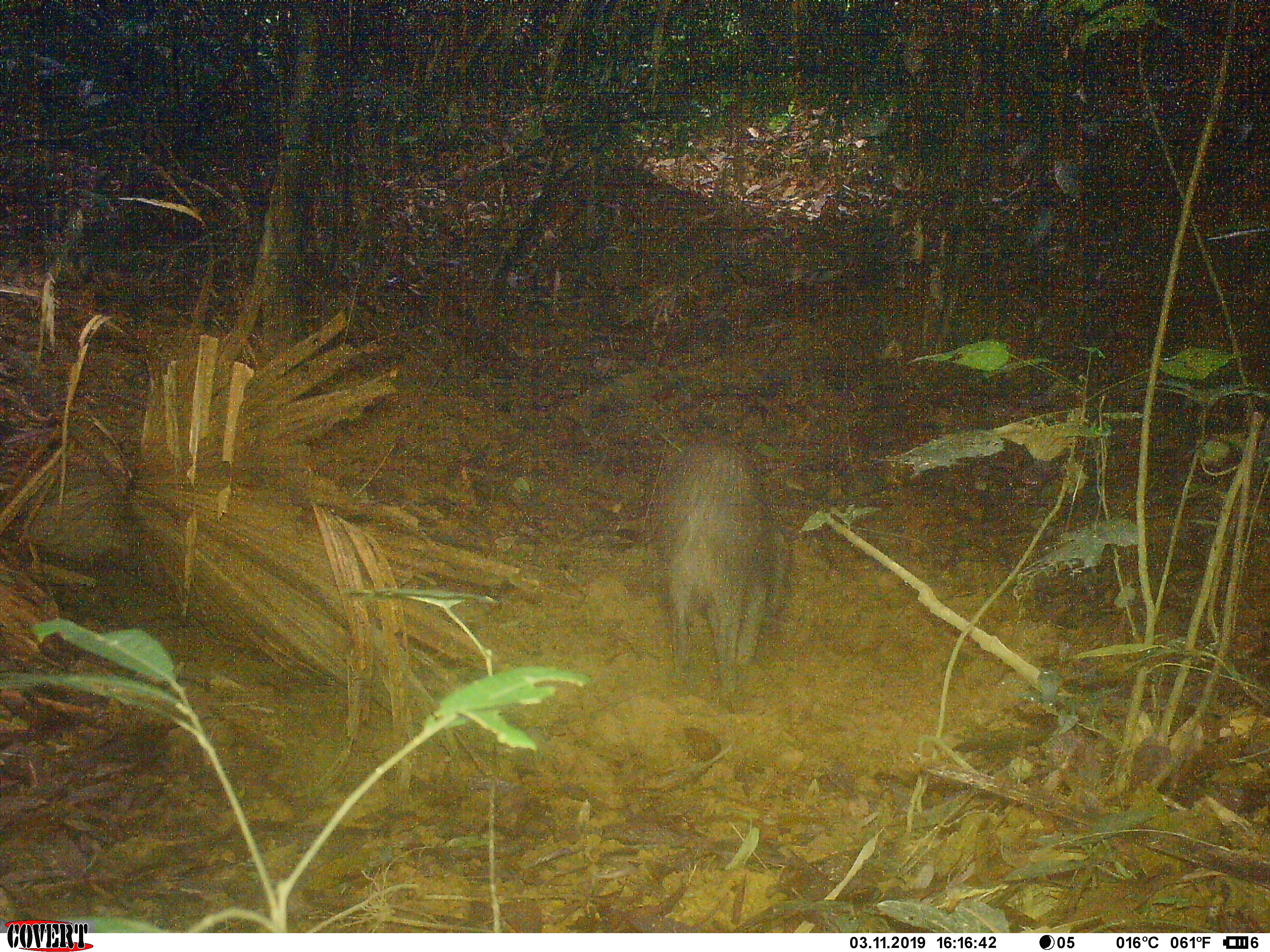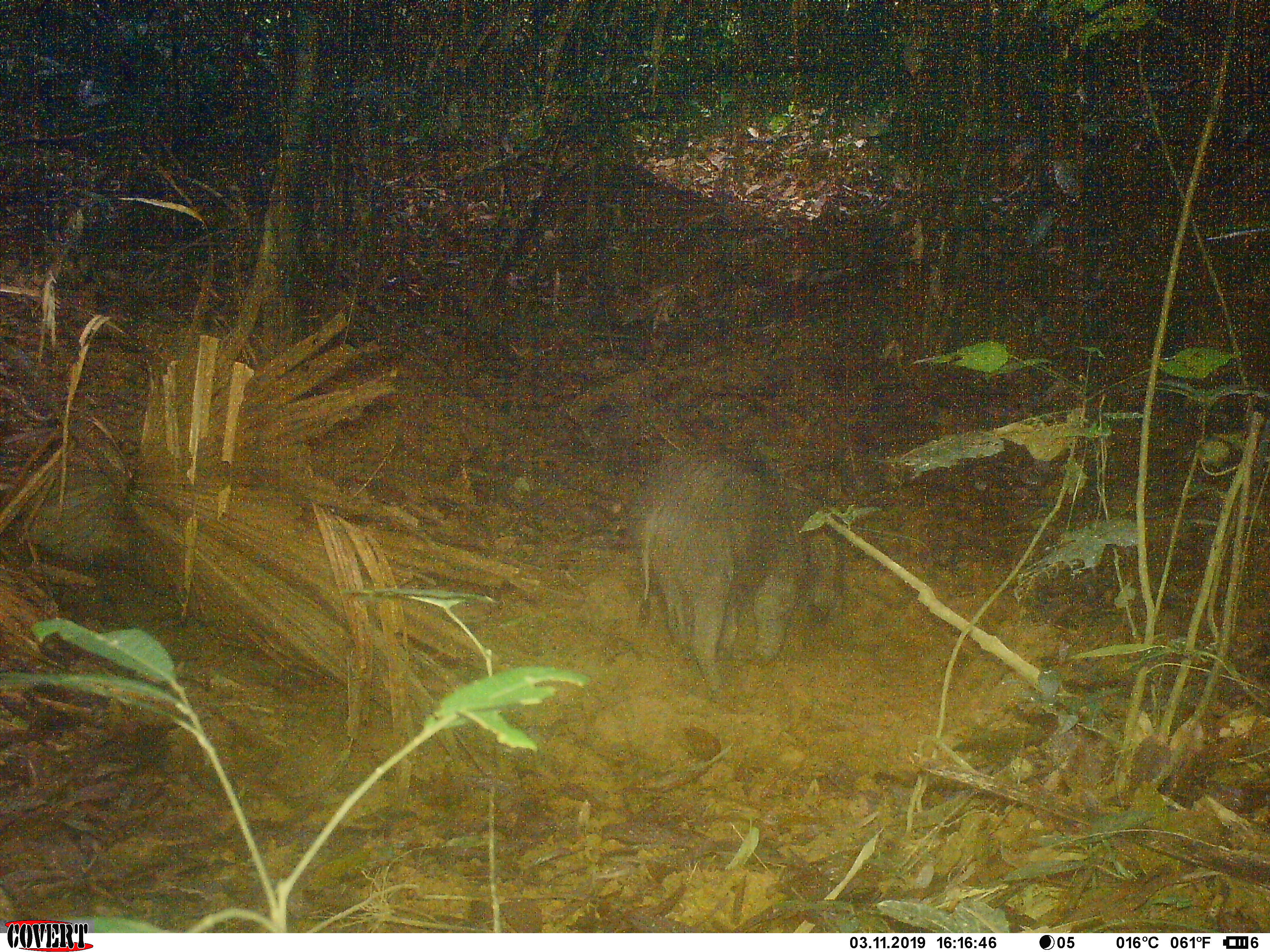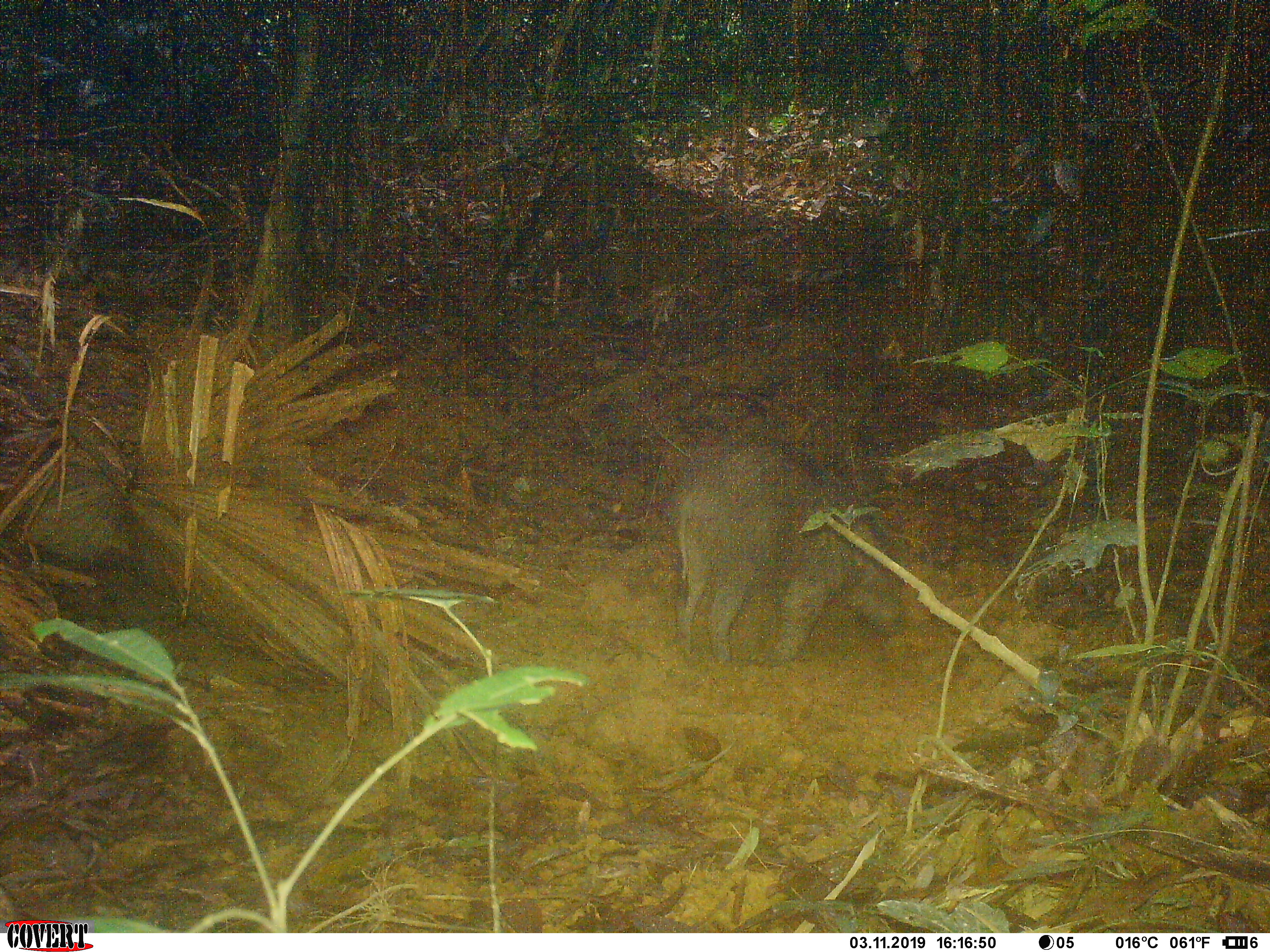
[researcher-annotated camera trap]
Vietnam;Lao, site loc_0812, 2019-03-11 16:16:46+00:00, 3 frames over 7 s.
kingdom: Animalia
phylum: Chordata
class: Mammalia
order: Artiodactyla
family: Suidae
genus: Sus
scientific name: Sus scrofa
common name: eurasian wild pig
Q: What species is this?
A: Eurasian wild pig (Sus scrofa).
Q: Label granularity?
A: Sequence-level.